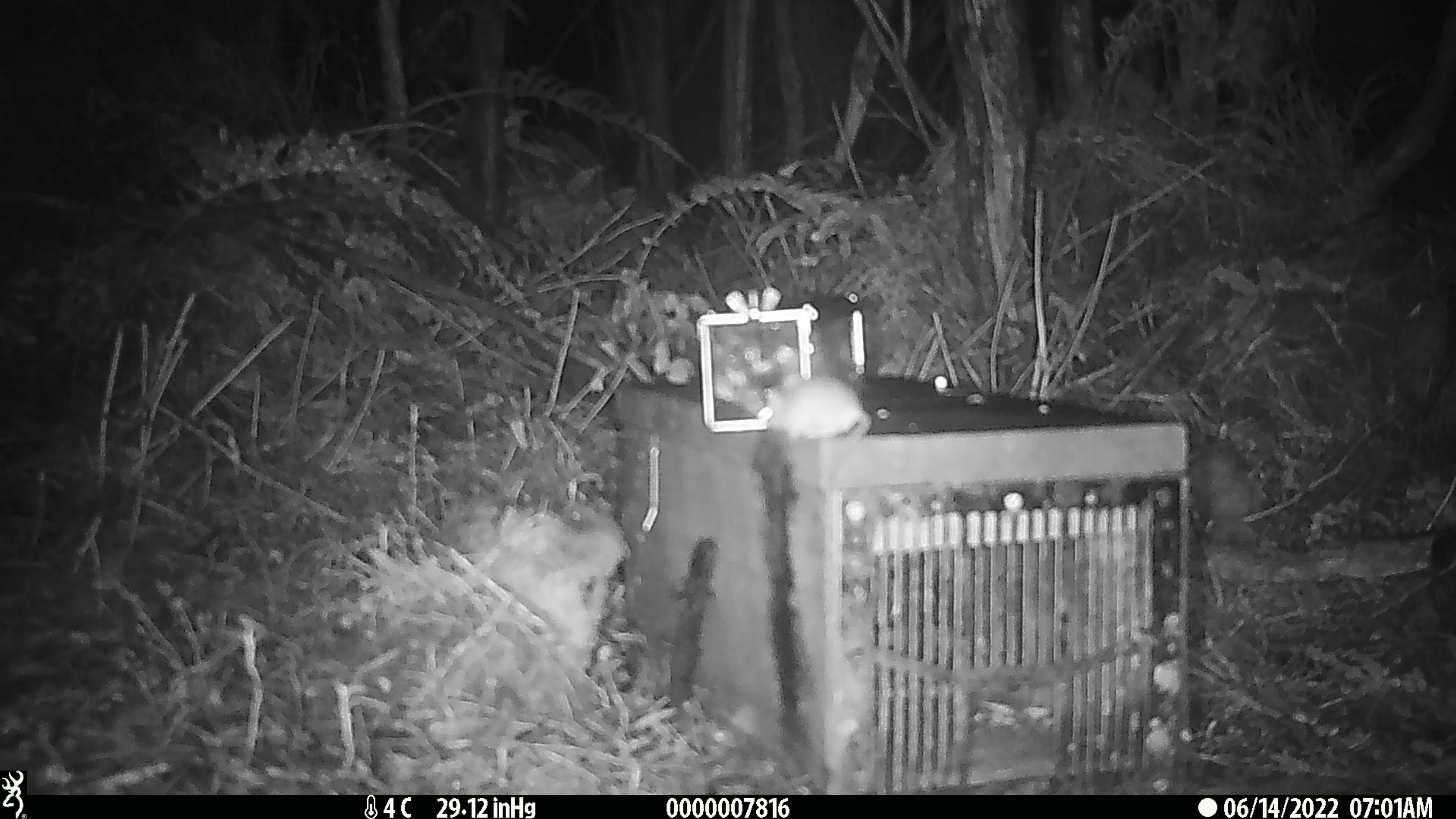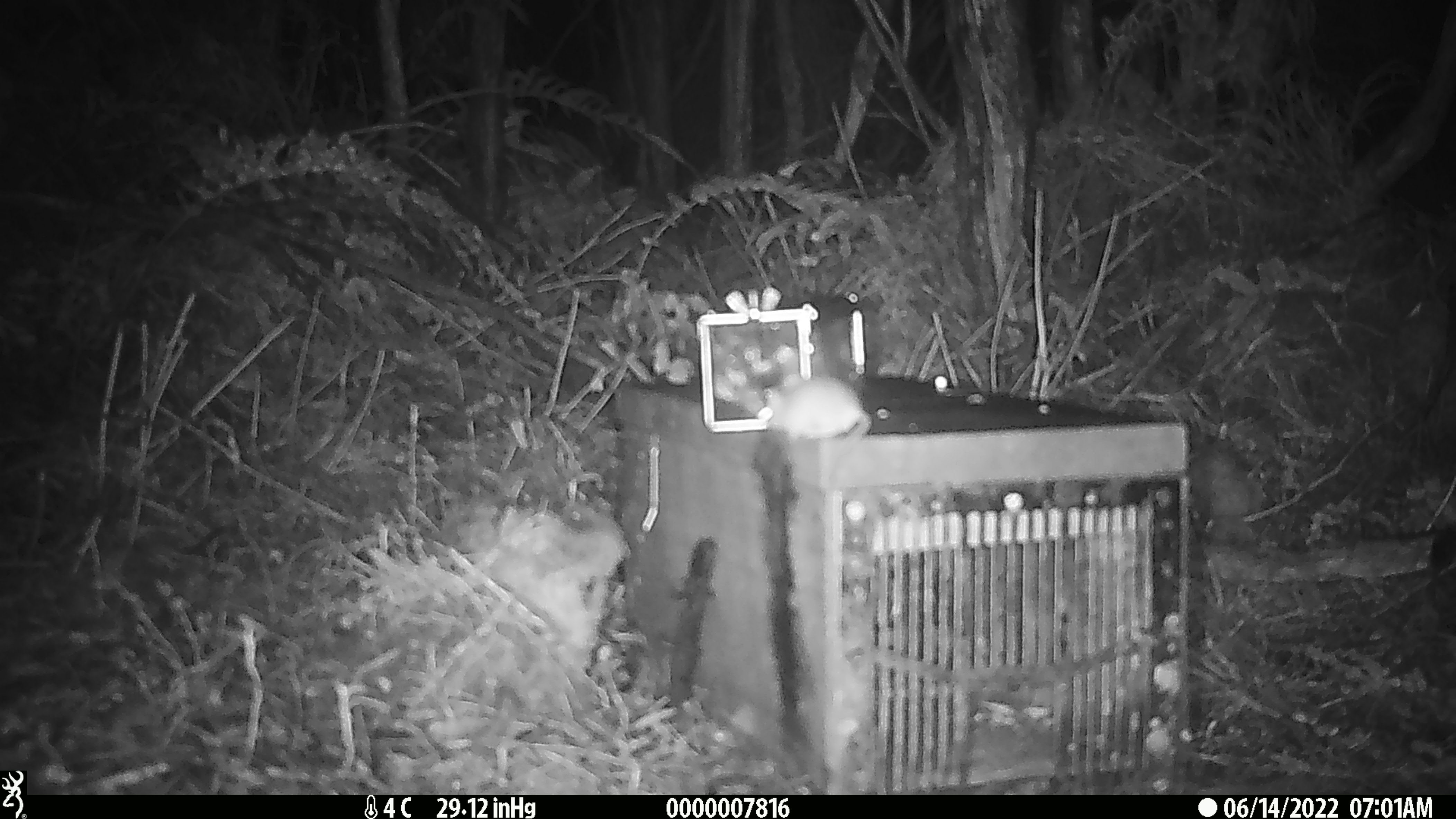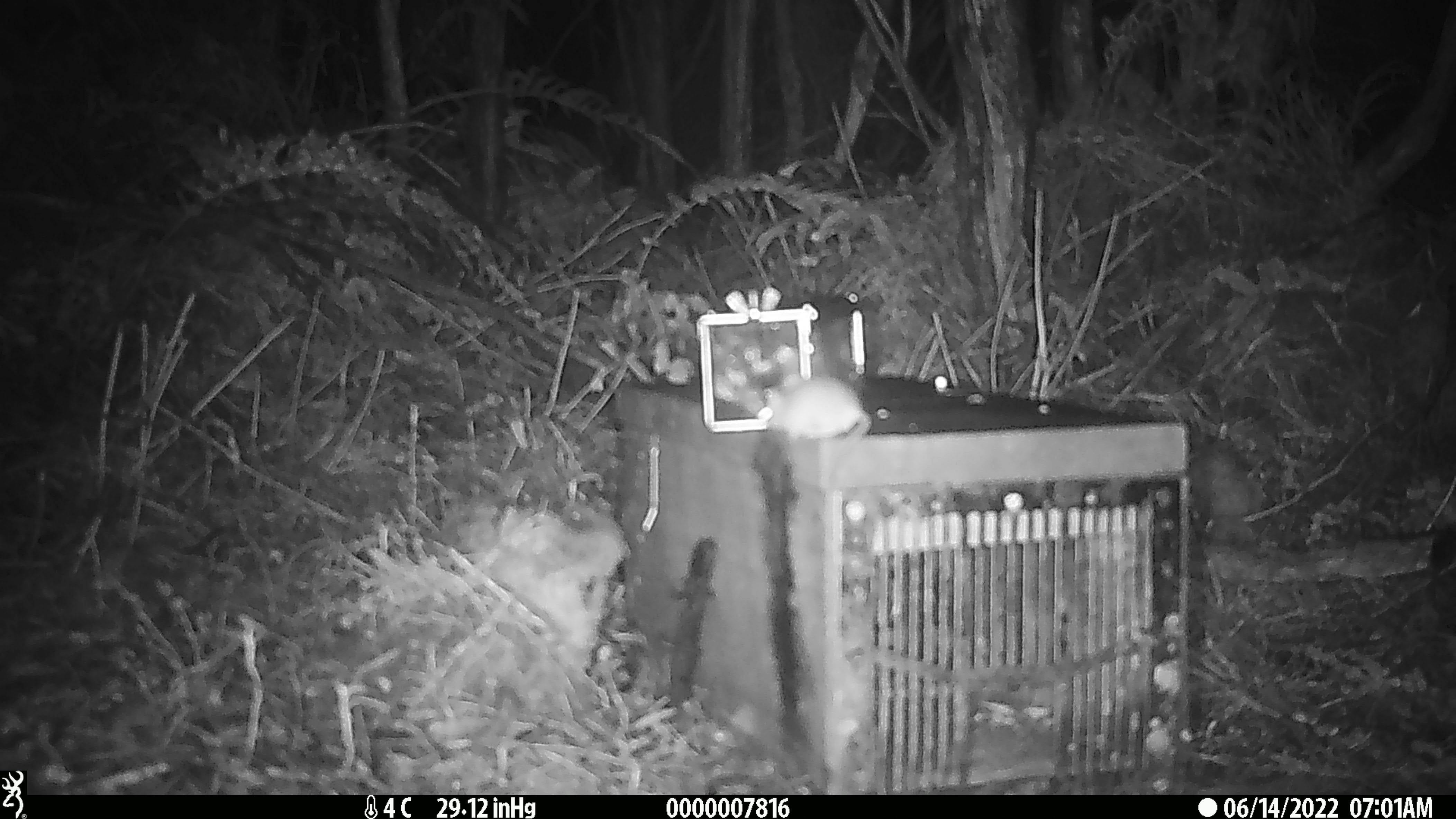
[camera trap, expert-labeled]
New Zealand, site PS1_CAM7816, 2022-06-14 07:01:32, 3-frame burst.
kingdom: Animalia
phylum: Chordata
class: Mammalia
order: Rodentia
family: Muridae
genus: Mus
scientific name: Mus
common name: mouse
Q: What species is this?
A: Mouse (Mus).